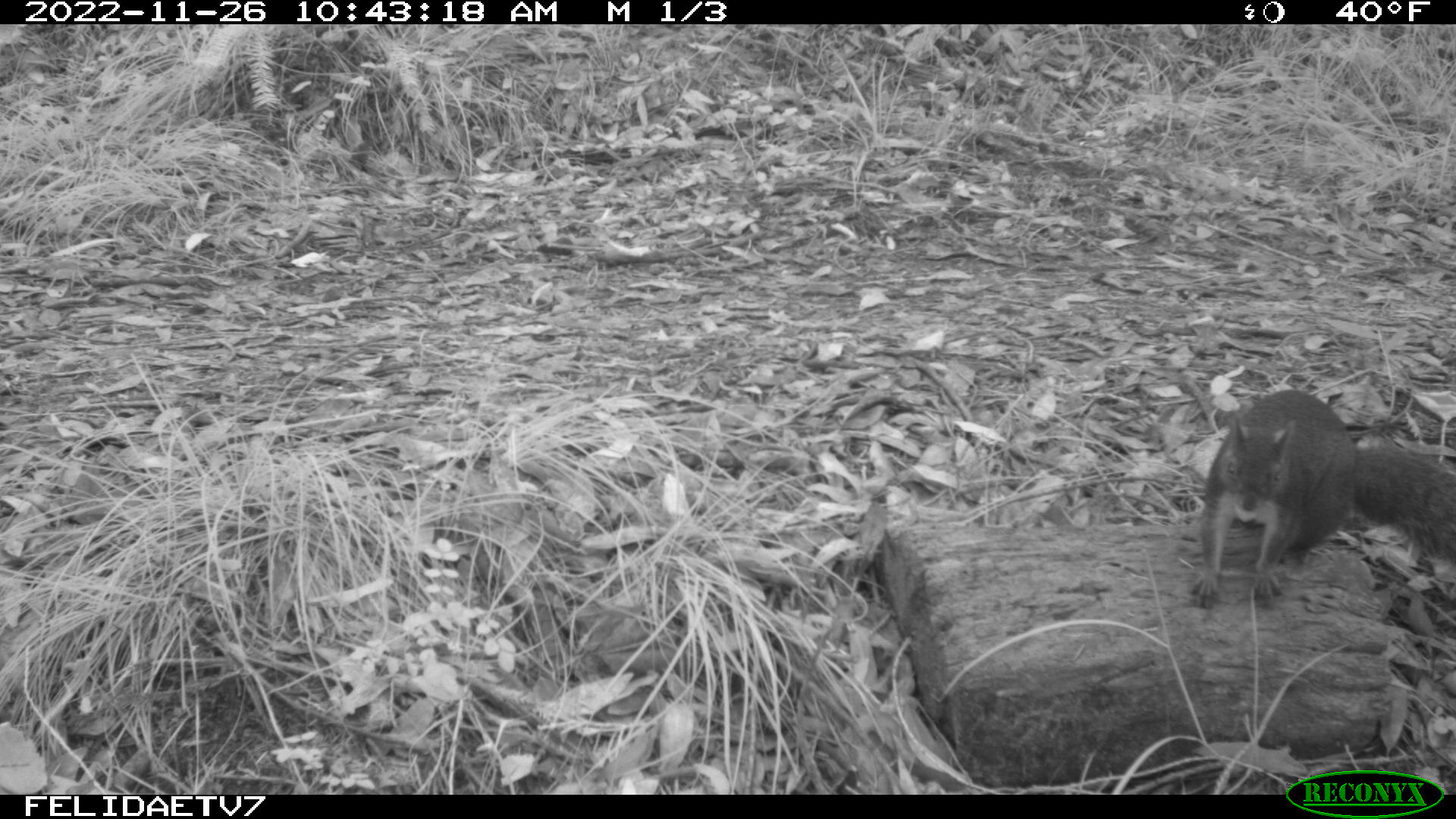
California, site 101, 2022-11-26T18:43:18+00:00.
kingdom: Animalia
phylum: Chordata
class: Mammalia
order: Rodentia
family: Sciuridae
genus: Sciurus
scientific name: Sciurus griseus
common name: western gray squirrel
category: western grey squirrel